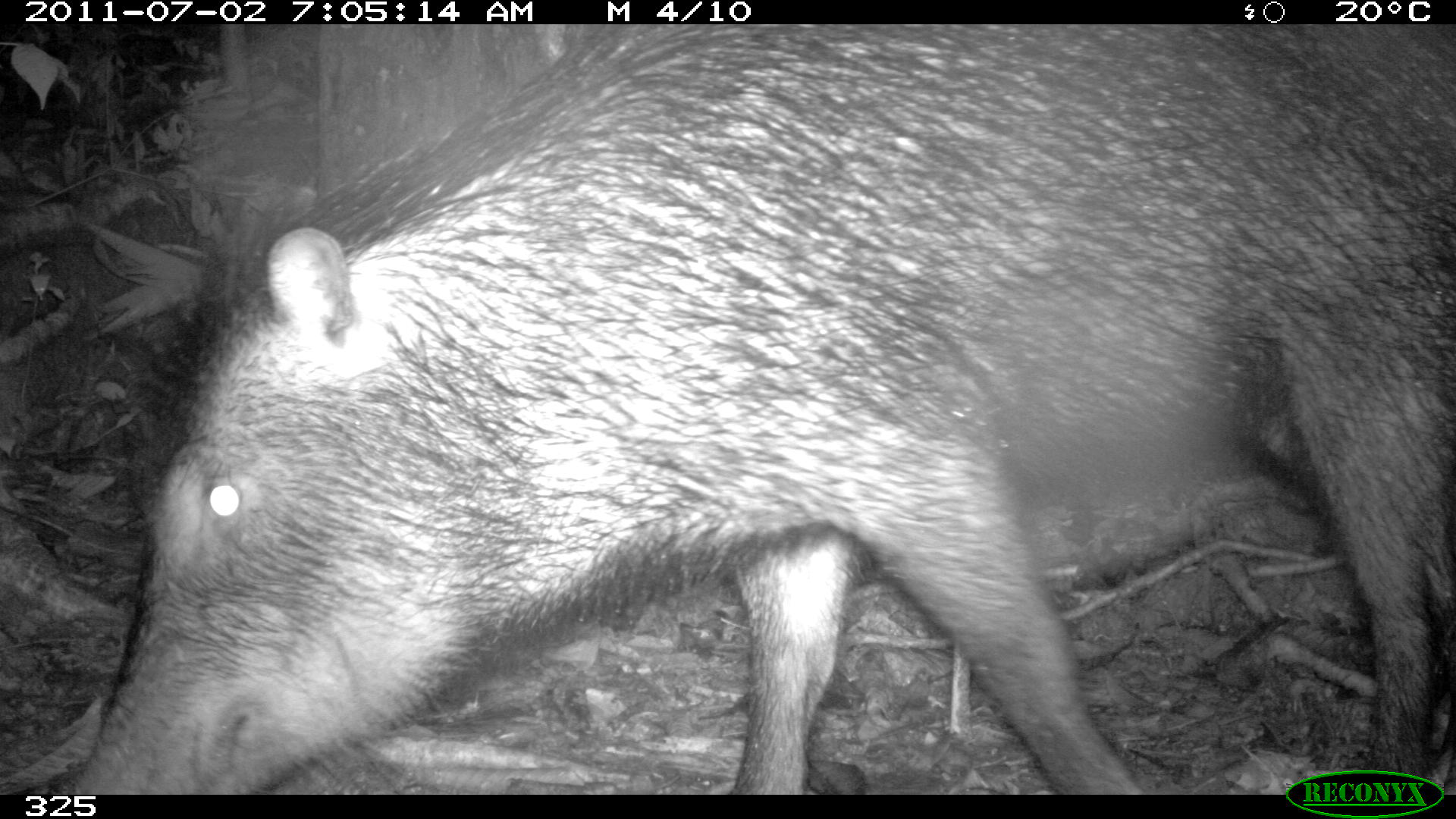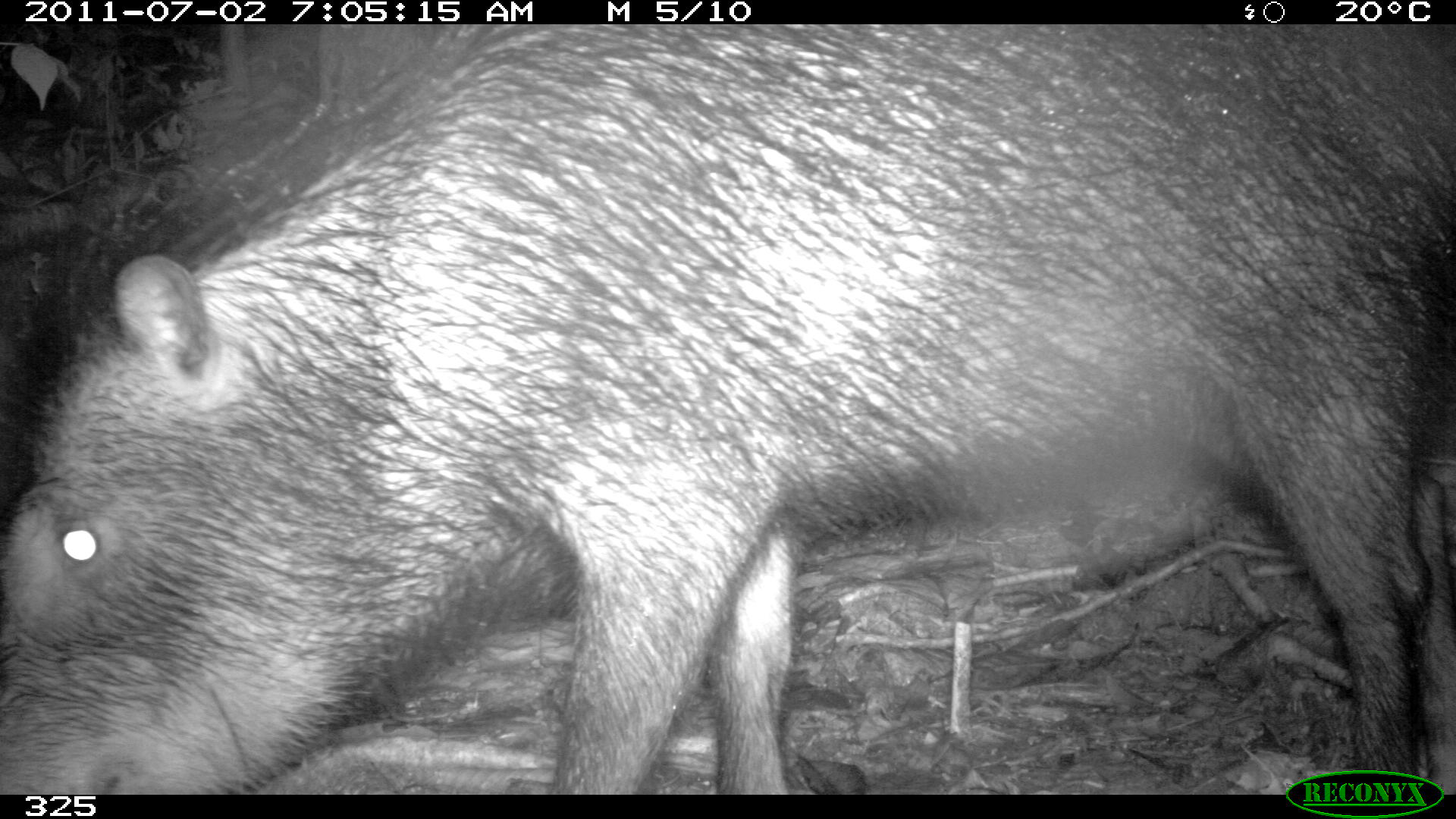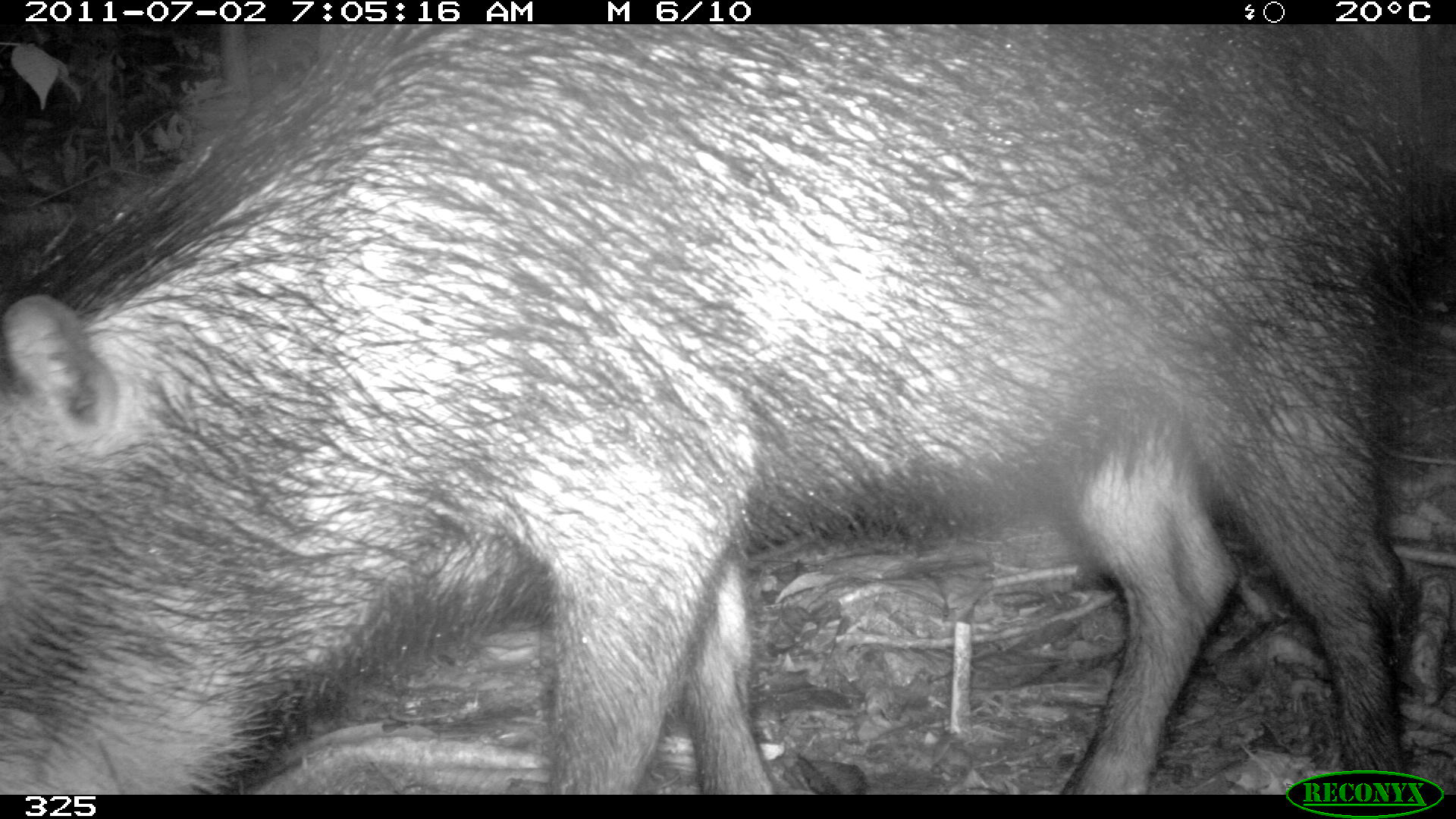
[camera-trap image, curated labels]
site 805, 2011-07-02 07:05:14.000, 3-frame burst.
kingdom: Animalia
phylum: Chordata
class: Mammalia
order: Artiodactyla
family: Tayassuidae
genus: Tayassu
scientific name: Tayassu pecari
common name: white-lipped peccary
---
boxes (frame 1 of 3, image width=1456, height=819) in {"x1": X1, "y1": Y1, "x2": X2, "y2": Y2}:
tayassu pecari: {"x1": 74, "y1": 24, "x2": 1456, "y2": 795}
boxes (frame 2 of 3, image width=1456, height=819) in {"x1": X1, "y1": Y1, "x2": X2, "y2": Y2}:
tayassu pecari: {"x1": 0, "y1": 24, "x2": 1456, "y2": 795}